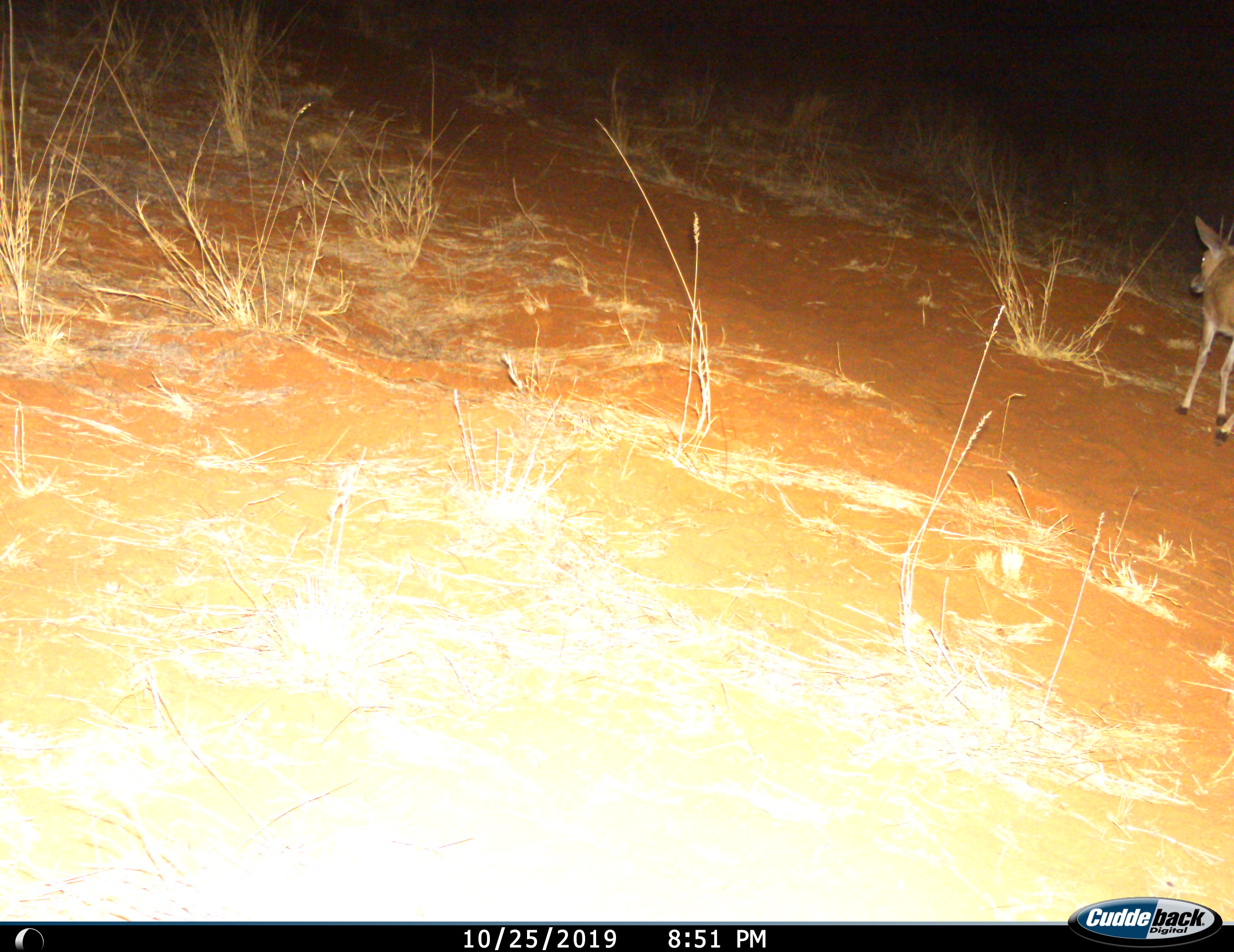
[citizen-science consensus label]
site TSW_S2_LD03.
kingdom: Animalia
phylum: Chordata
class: Mammalia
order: Artiodactyla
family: Bovidae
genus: Sylvicapra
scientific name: Sylvicapra grimmia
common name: common duiker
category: duikercommongrey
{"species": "duikercommongrey (common duiker) (Sylvicapra grimmia)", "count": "1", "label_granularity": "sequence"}